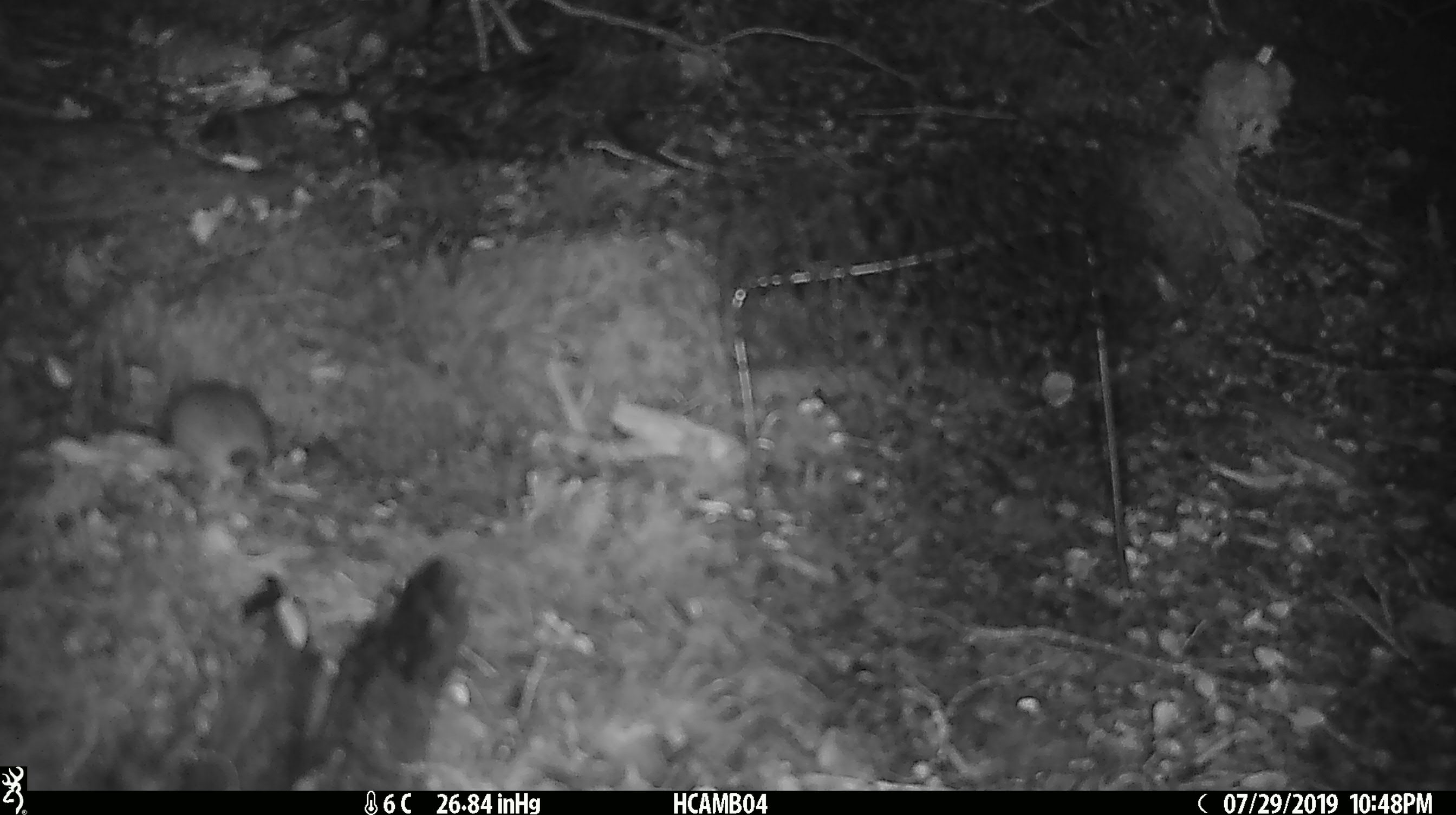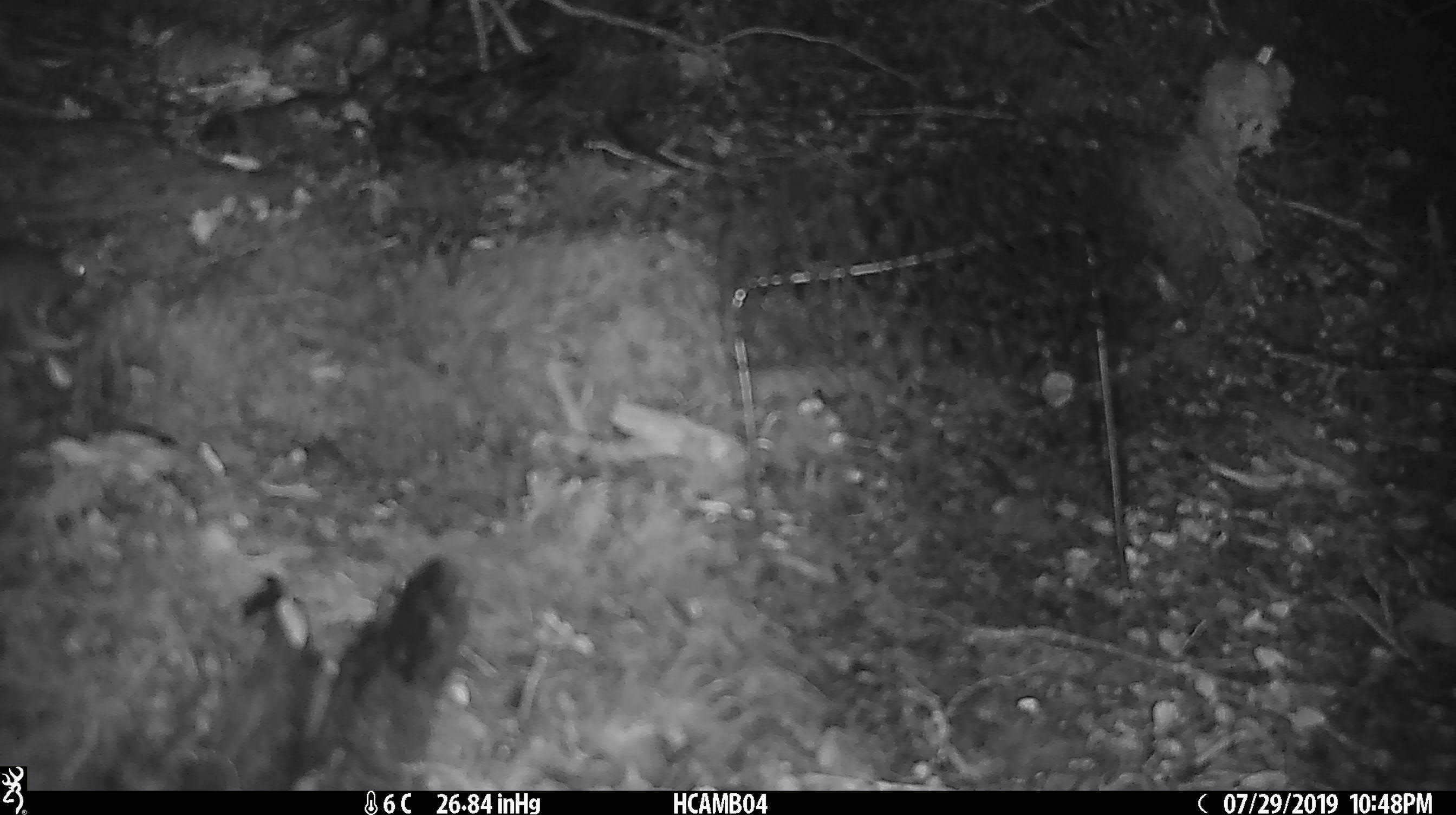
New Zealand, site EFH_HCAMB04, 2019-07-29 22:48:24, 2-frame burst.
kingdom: Animalia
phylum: Chordata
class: Mammalia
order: Rodentia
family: Muridae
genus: Mus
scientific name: Mus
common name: mouse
Mouse (Mus).